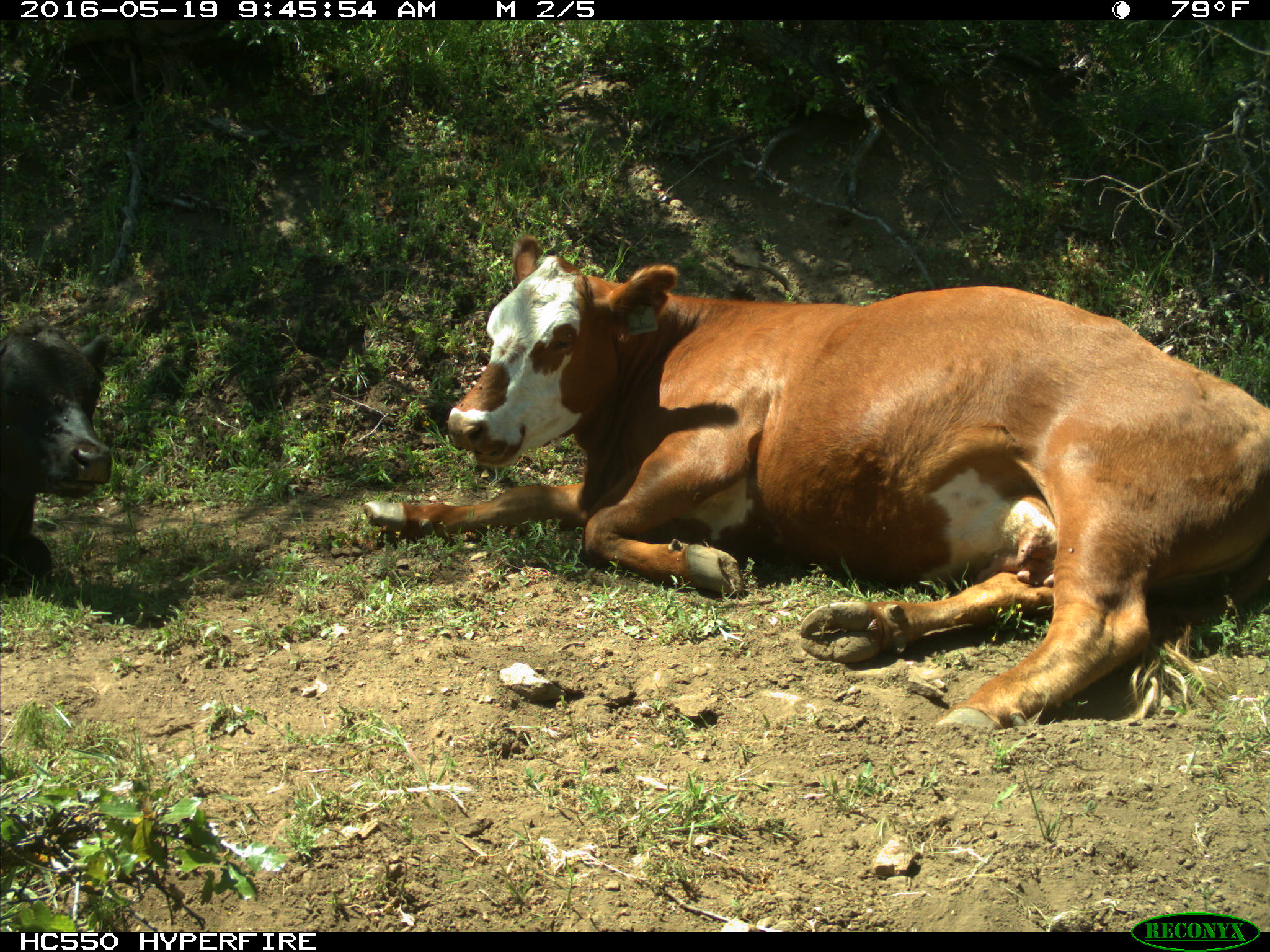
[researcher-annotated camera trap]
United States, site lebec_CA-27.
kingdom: Animalia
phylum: Chordata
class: Mammalia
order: Artiodactyla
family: Bovidae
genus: Bos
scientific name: Bos taurus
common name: domestic cow